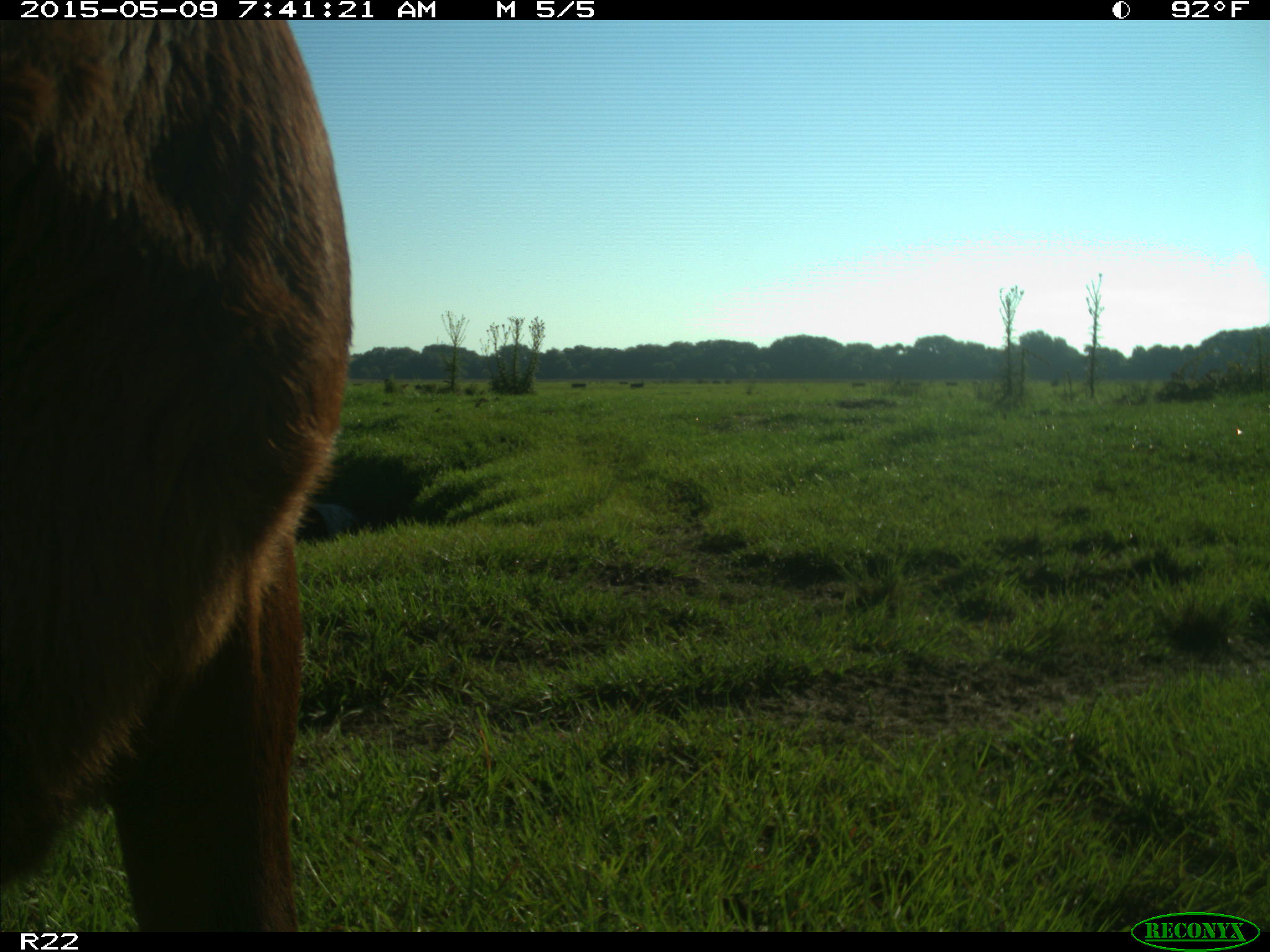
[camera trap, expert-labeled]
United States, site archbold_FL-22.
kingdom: Animalia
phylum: Chordata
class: Mammalia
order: Artiodactyla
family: Bovidae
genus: Bos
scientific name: Bos taurus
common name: domestic cow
Bos taurus (domestic cow).